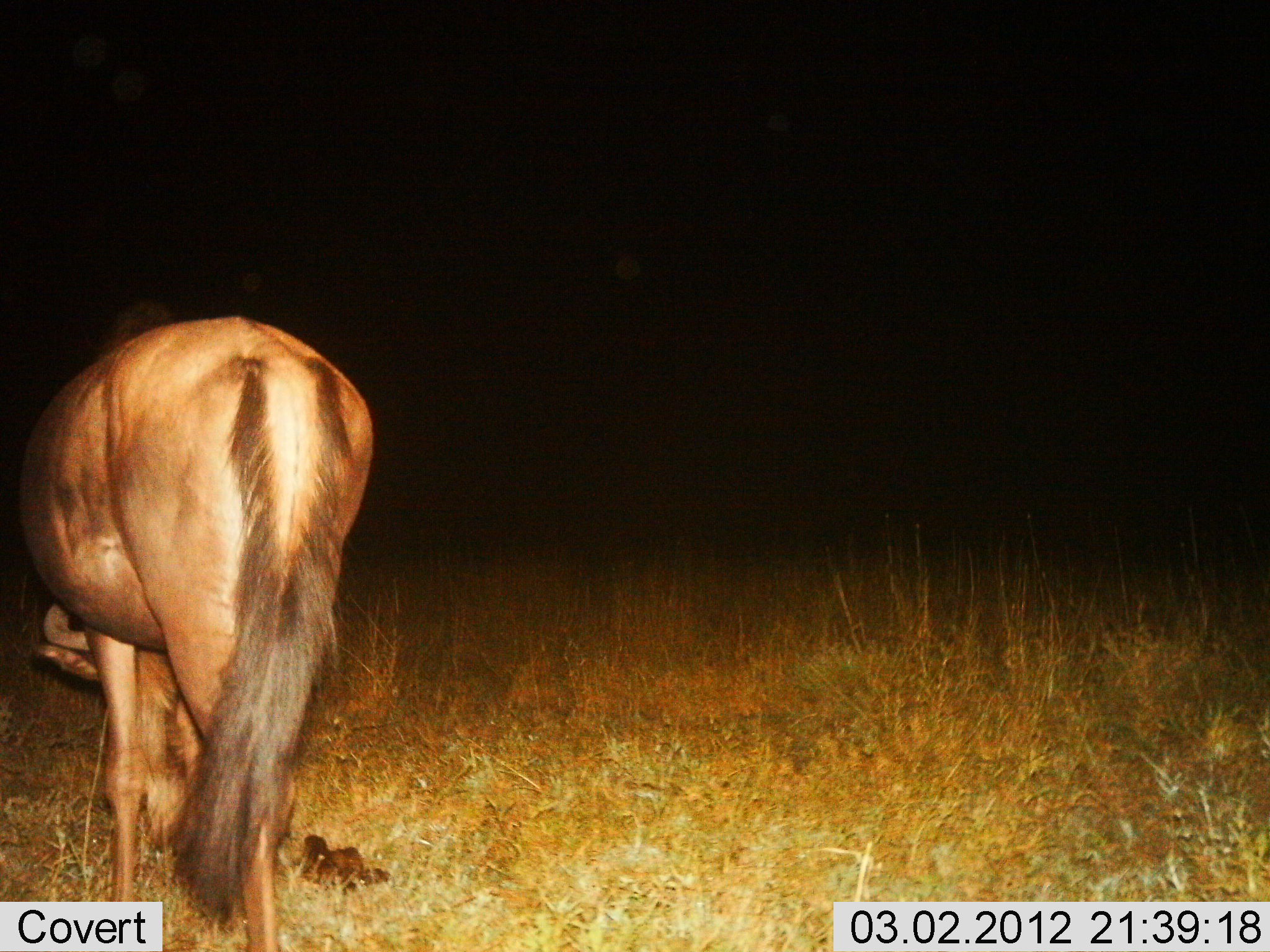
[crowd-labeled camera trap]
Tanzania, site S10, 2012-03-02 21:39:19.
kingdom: Animalia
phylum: Chordata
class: Mammalia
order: Artiodactyla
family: Bovidae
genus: Connochaetes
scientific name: Connochaetes taurinus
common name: blue wildebeest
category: wildebeest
Wildebeest (blue wildebeest) (Connochaetes taurinus), count 1. Behavior (volunteer vote fractions): standing 44%, resting 0%, moving 0%, interacting 6%. Young present (vote fraction): 0%. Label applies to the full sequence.